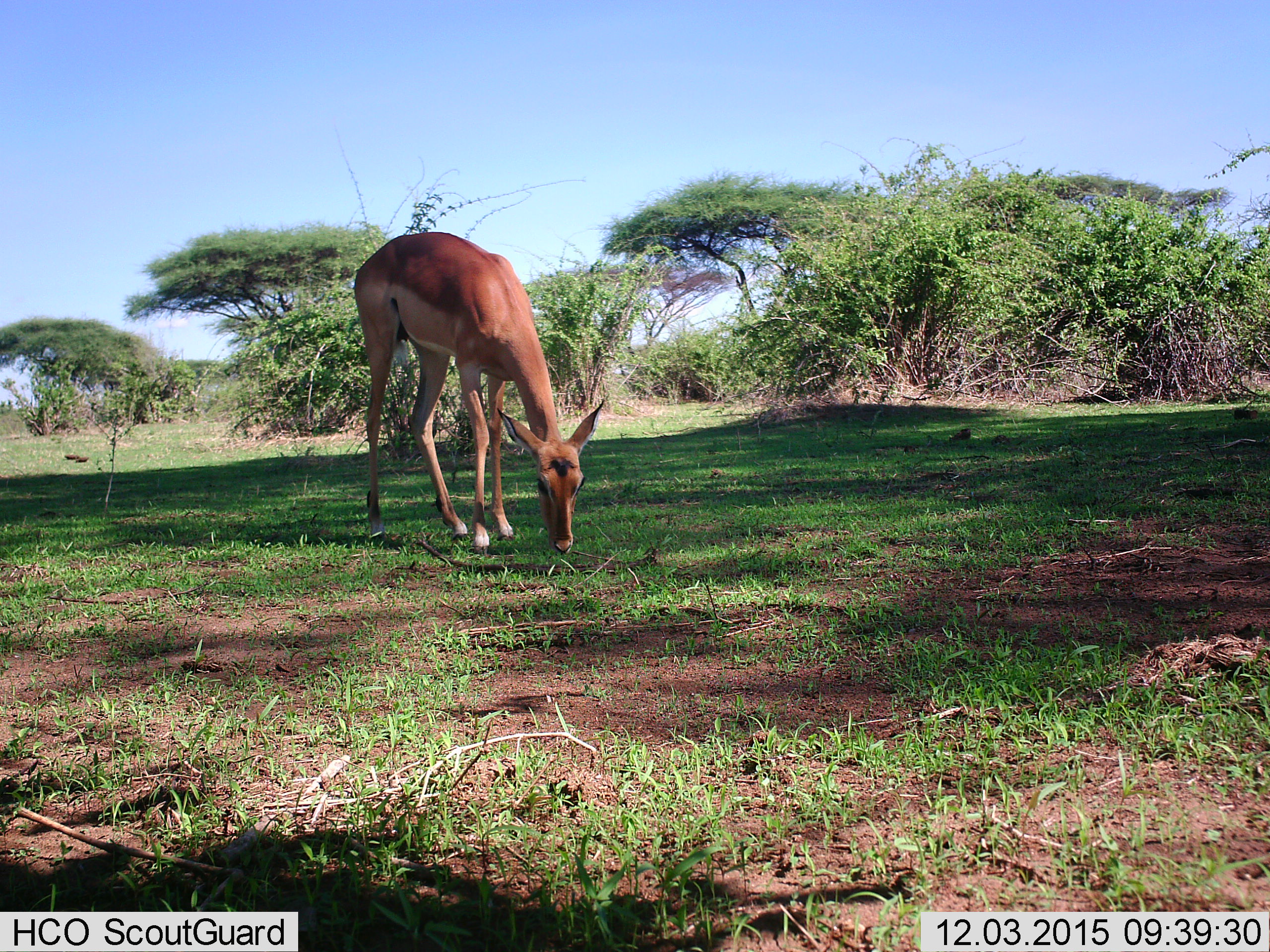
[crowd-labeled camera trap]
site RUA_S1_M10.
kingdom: Animalia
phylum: Chordata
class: Mammalia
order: Artiodactyla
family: Bovidae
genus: Aepyceros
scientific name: Aepyceros melampus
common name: impala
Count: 1.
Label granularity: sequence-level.